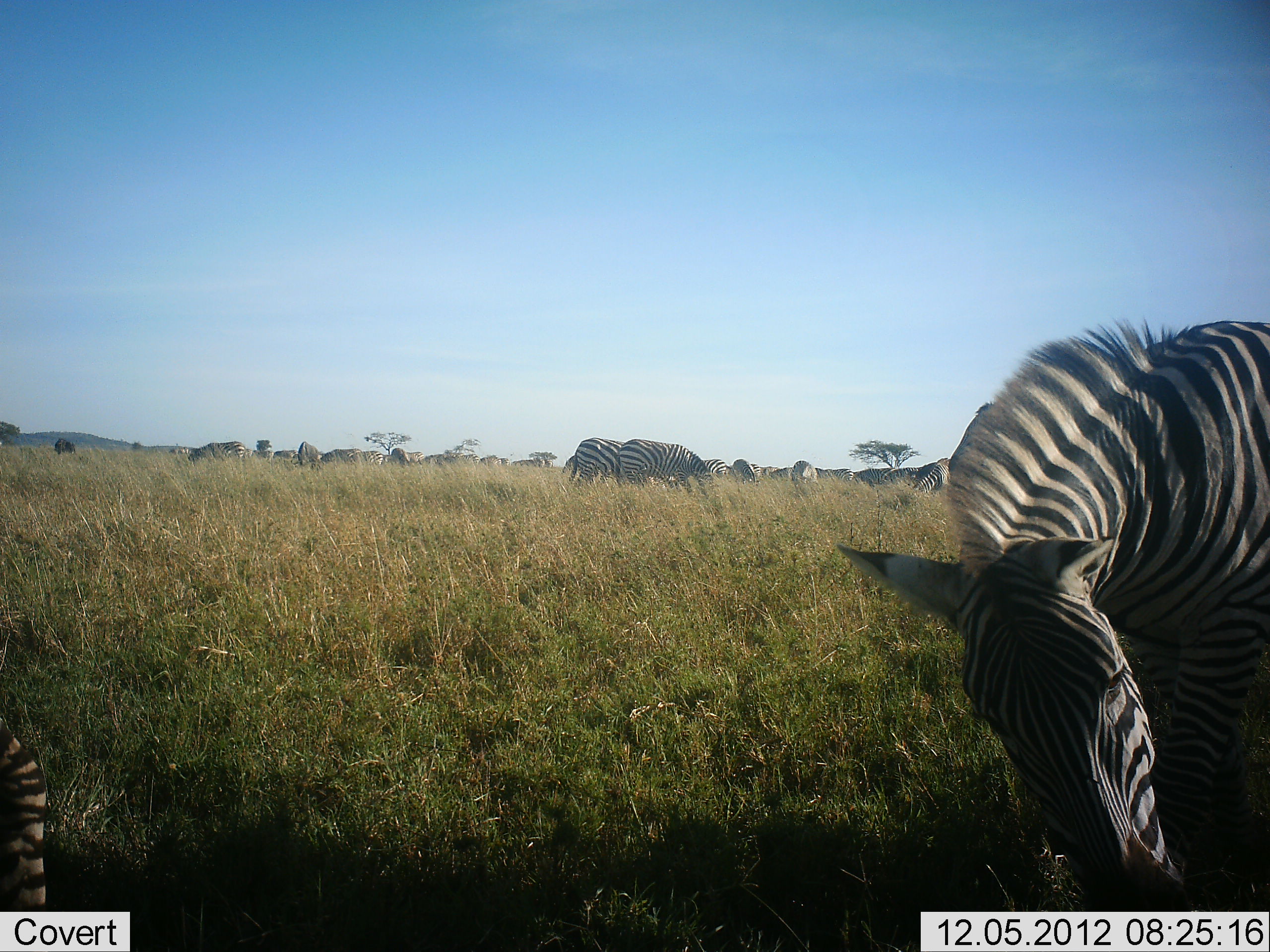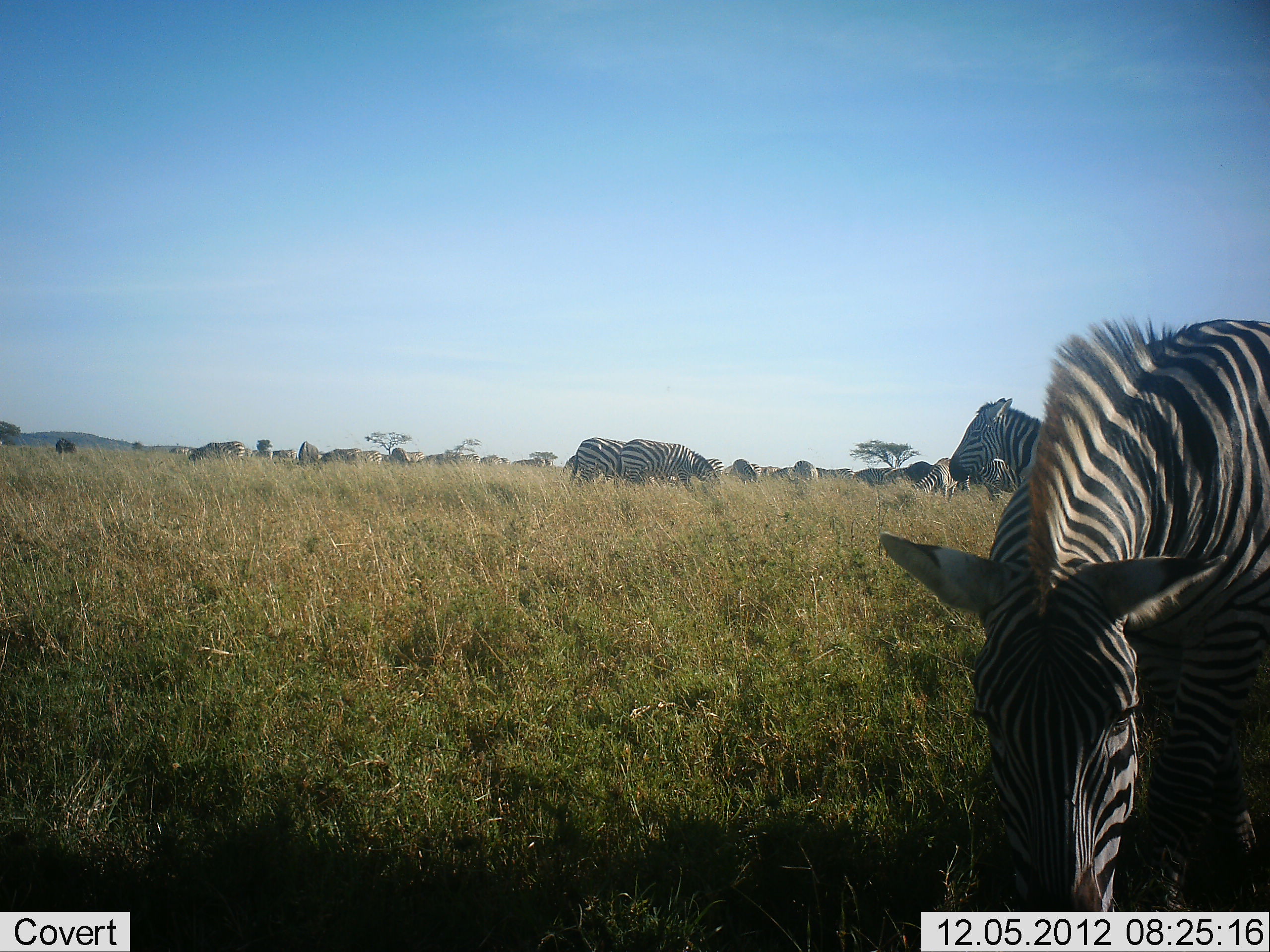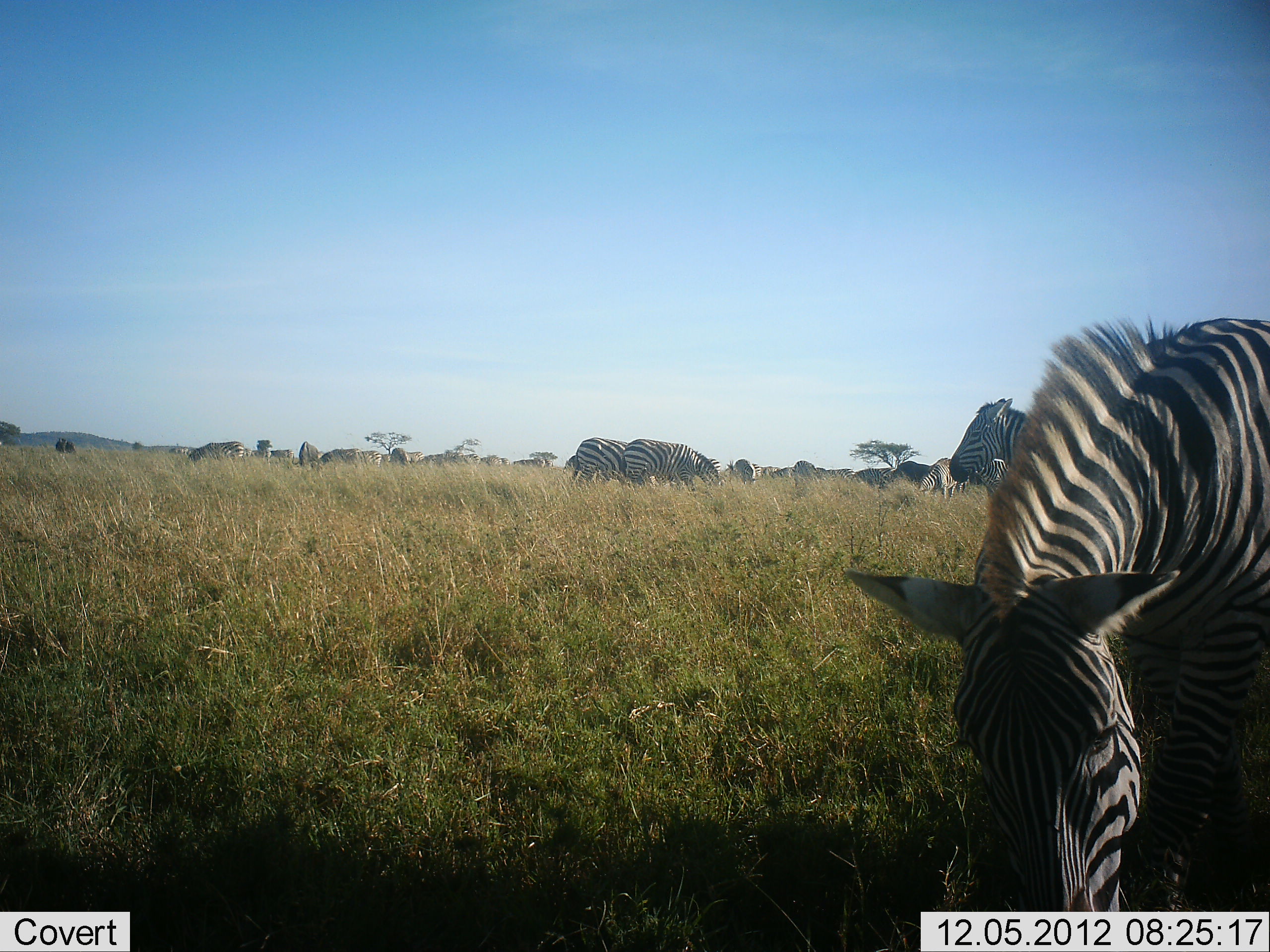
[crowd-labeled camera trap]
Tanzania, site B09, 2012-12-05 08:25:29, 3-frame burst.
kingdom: Animalia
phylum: Chordata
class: Mammalia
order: Perissodactyla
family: Equidae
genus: Equus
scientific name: Equus quagga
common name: plains zebra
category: zebra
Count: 11-50.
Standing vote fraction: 64%.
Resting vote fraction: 0%.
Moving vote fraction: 0%.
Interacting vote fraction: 0%.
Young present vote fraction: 0%.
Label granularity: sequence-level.